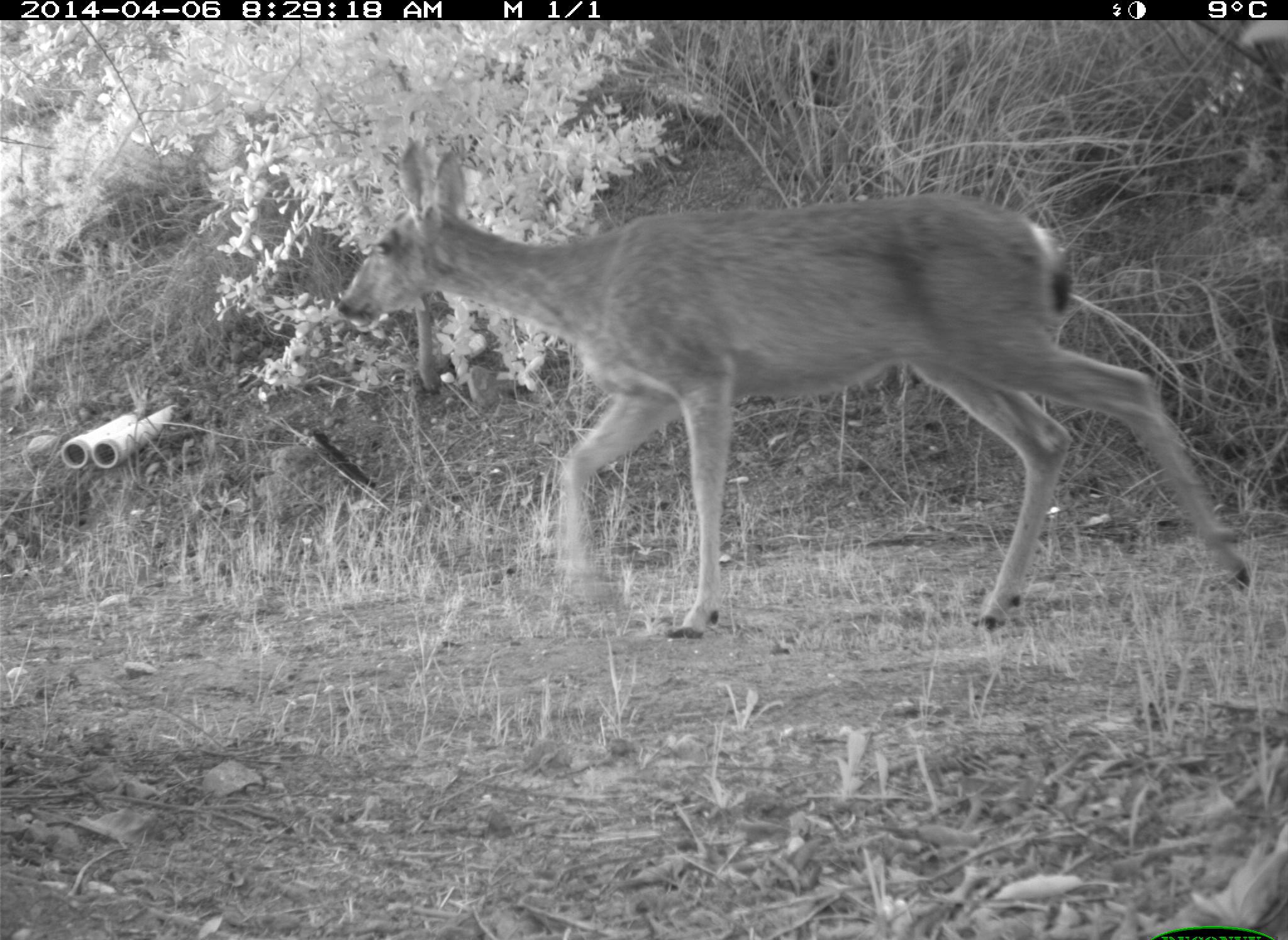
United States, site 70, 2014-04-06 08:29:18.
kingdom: Animalia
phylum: Chordata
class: Mammalia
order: Artiodactyla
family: Cervidae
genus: Odocoileus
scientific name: Odocoileus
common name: deer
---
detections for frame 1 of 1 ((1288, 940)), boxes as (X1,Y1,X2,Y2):
deer: (331,134,1252,640)